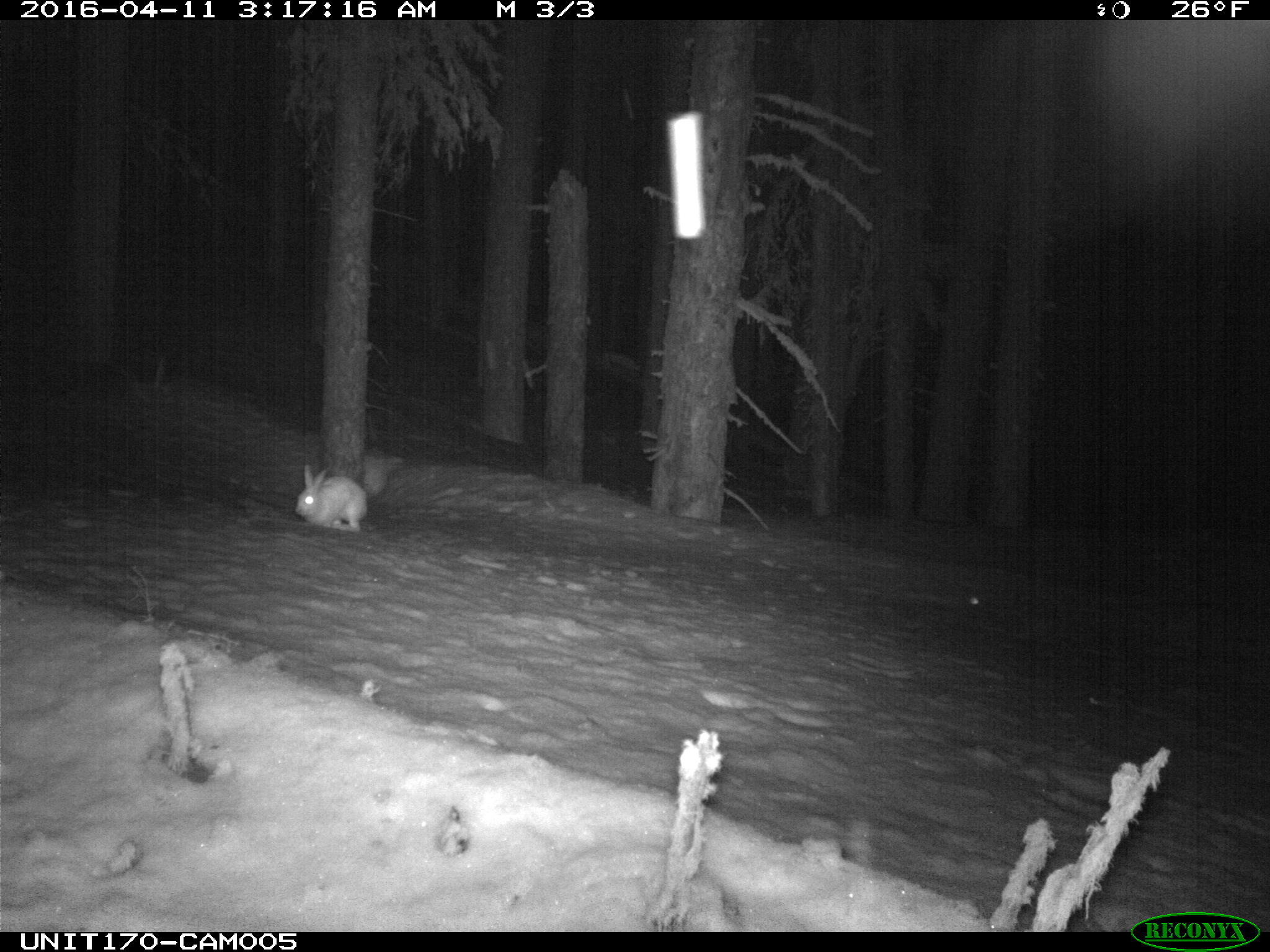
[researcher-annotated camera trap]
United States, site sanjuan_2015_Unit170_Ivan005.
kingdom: Animalia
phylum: Chordata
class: Mammalia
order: Lagomorpha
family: Leporidae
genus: Lepus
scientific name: Lepus americanus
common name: snowshoe hare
Lepus americanus (snowshoe hare).